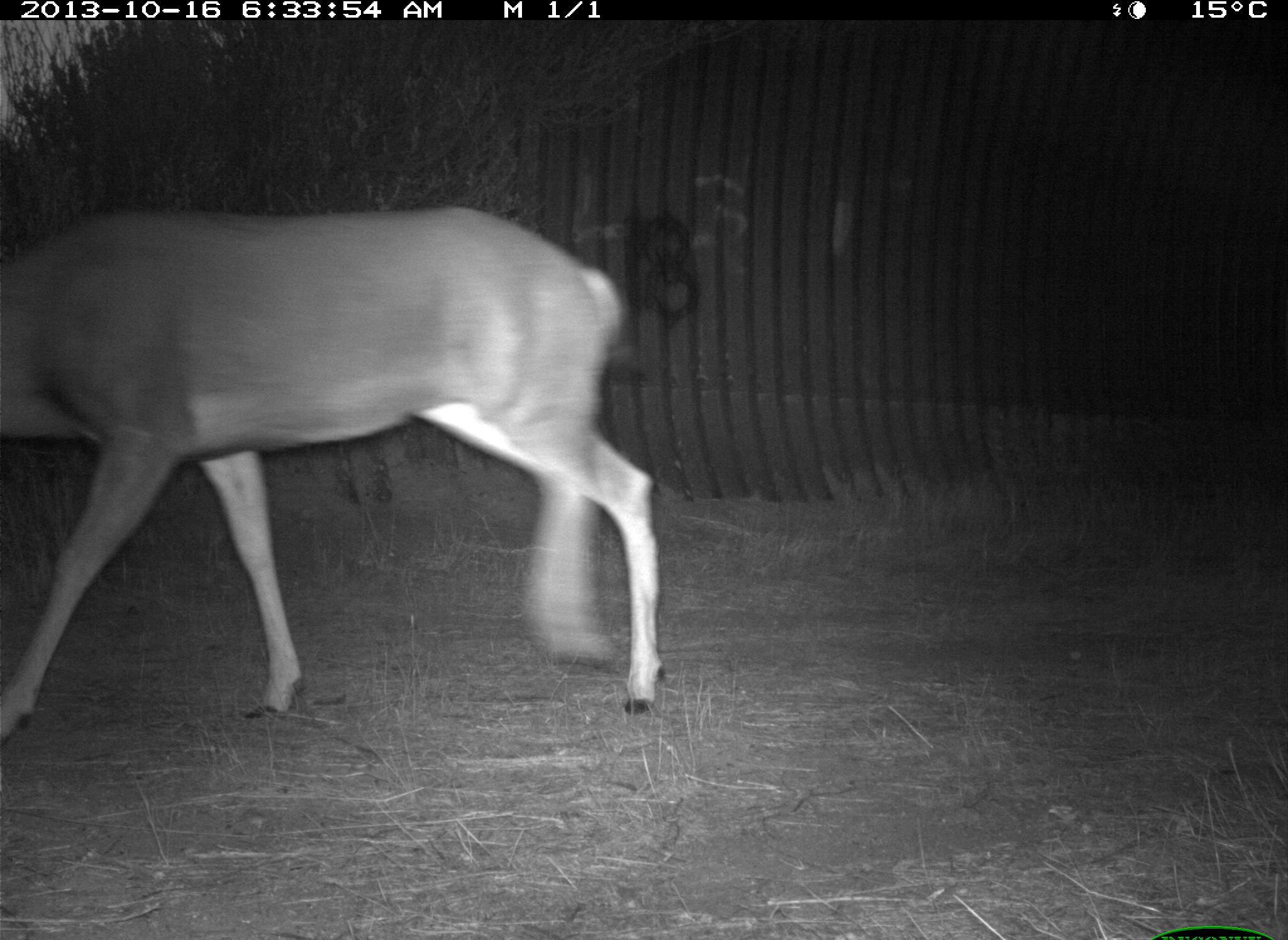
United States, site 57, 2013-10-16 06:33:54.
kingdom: Animalia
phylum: Chordata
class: Mammalia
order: Artiodactyla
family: Cervidae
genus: Odocoileus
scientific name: Odocoileus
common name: deer